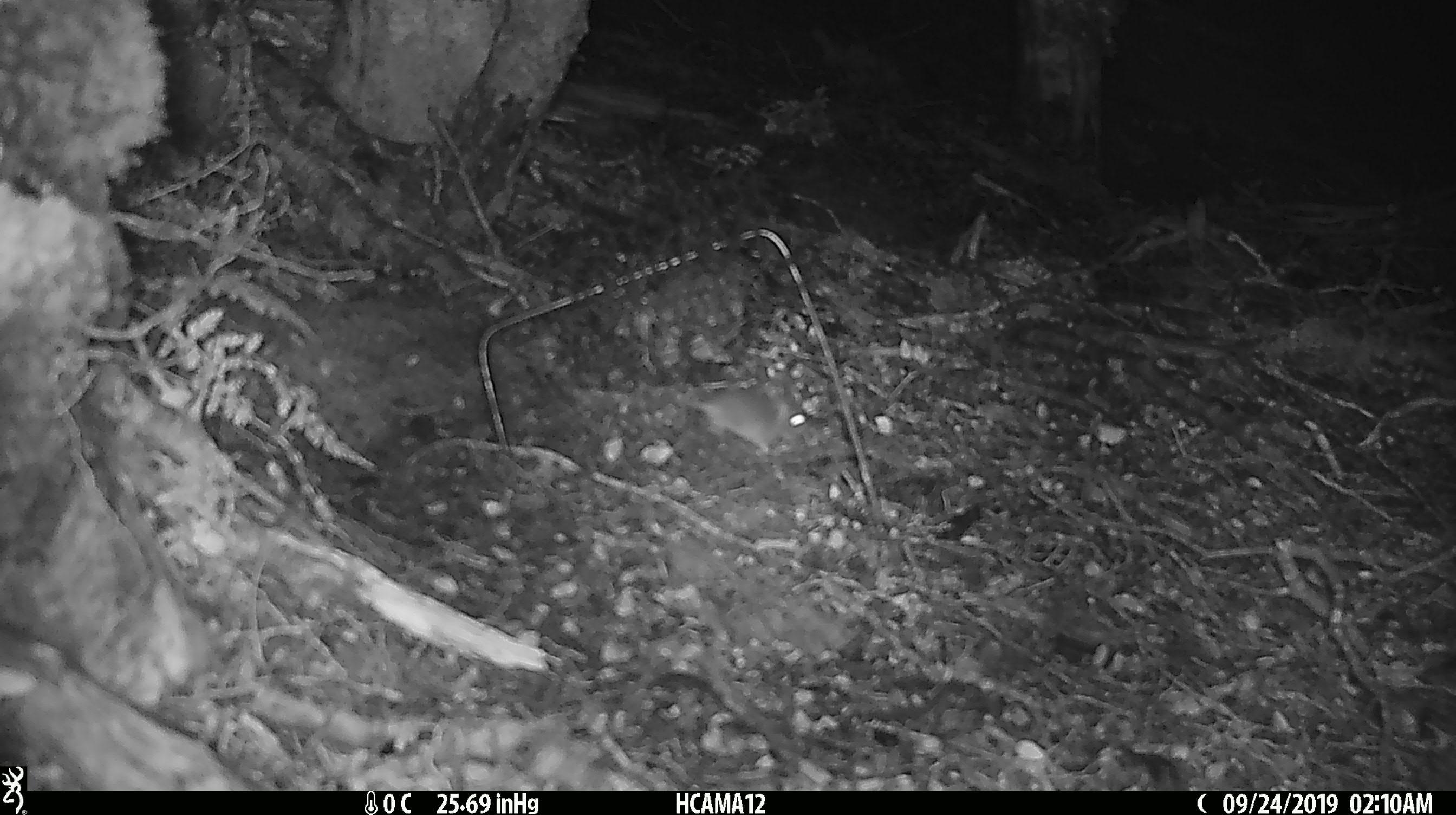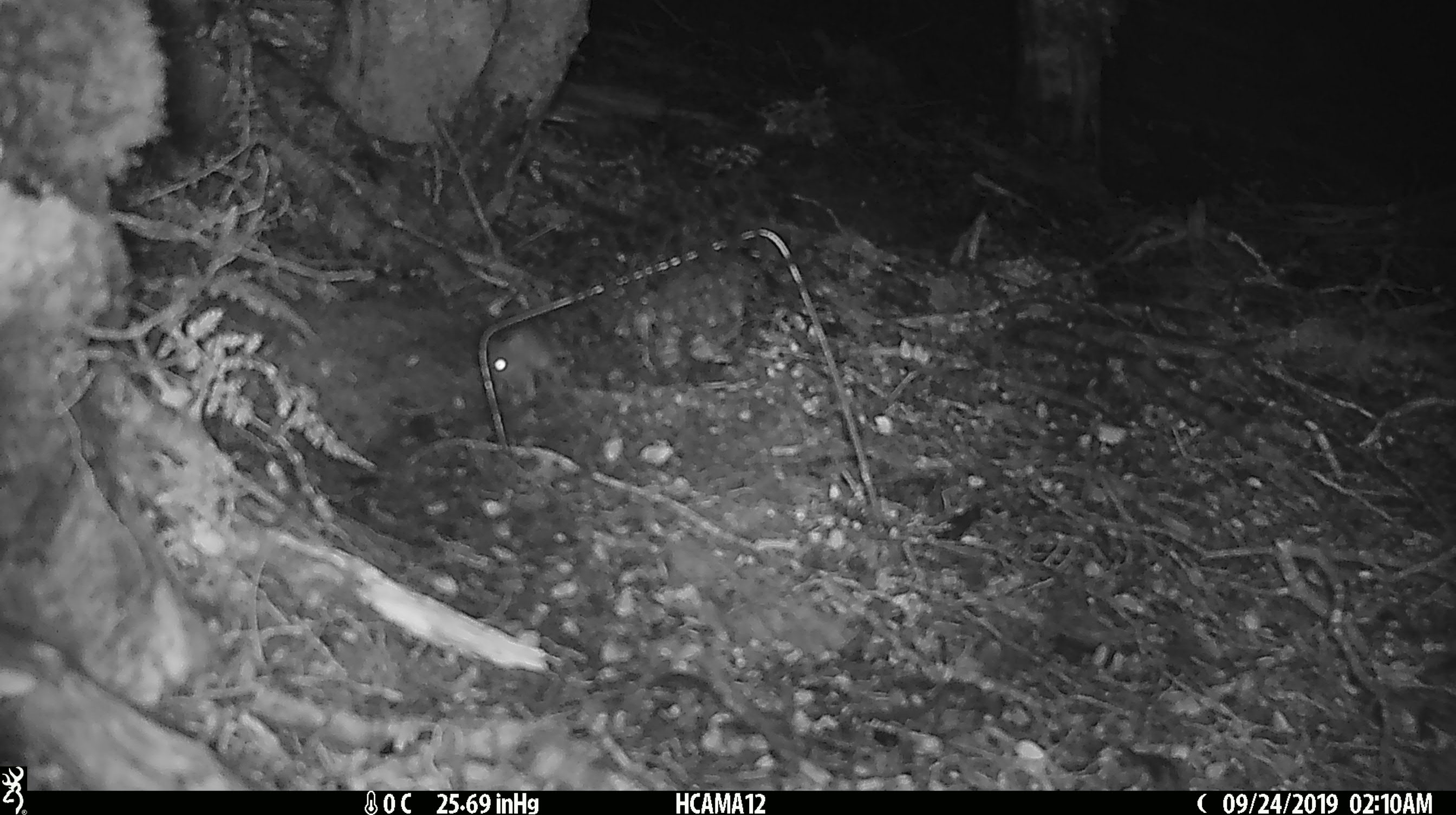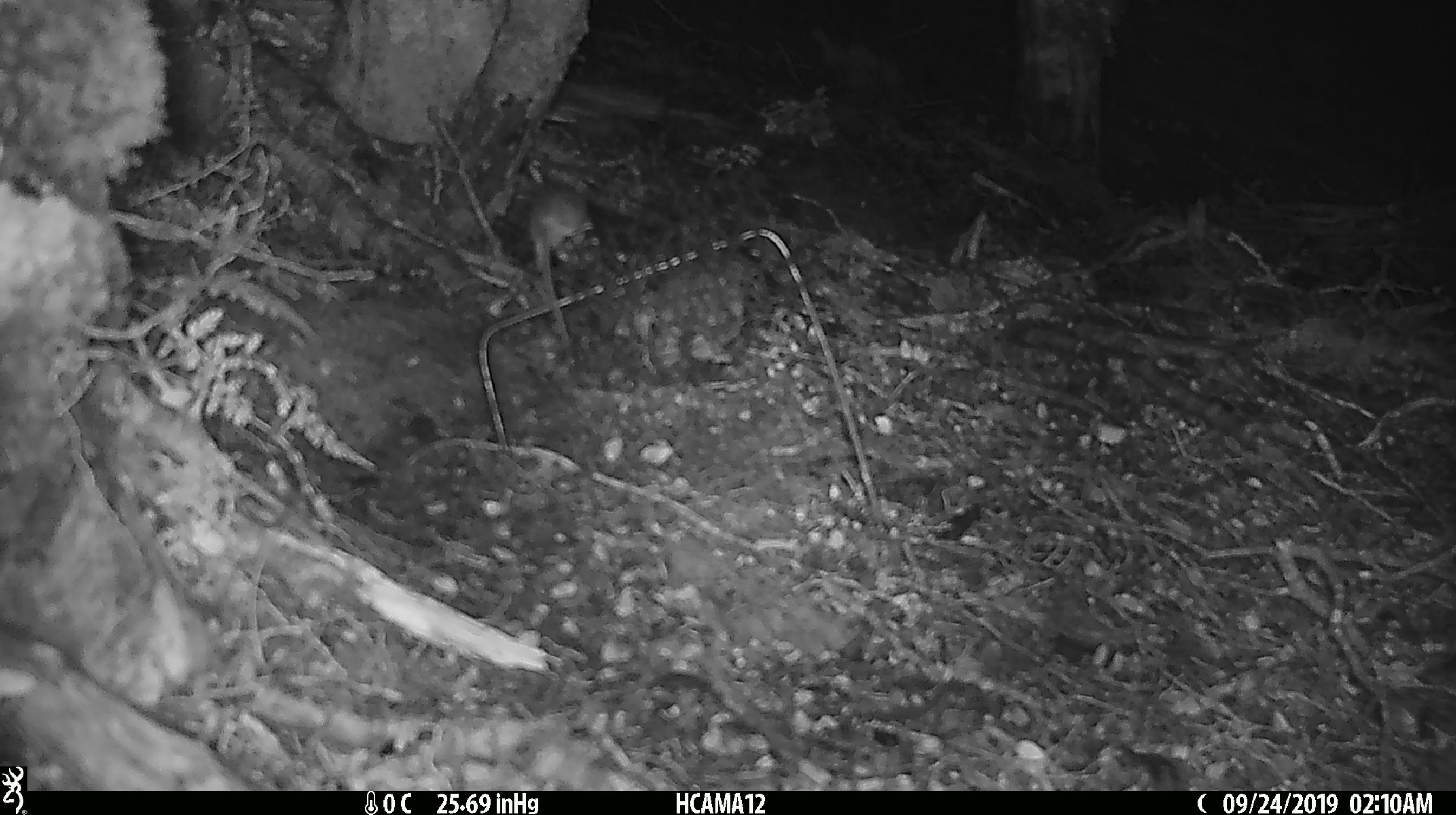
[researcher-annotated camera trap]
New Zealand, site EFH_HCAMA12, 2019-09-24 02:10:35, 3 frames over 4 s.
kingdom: Animalia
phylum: Chordata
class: Mammalia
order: Rodentia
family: Muridae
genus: Mus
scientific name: Mus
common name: mouse